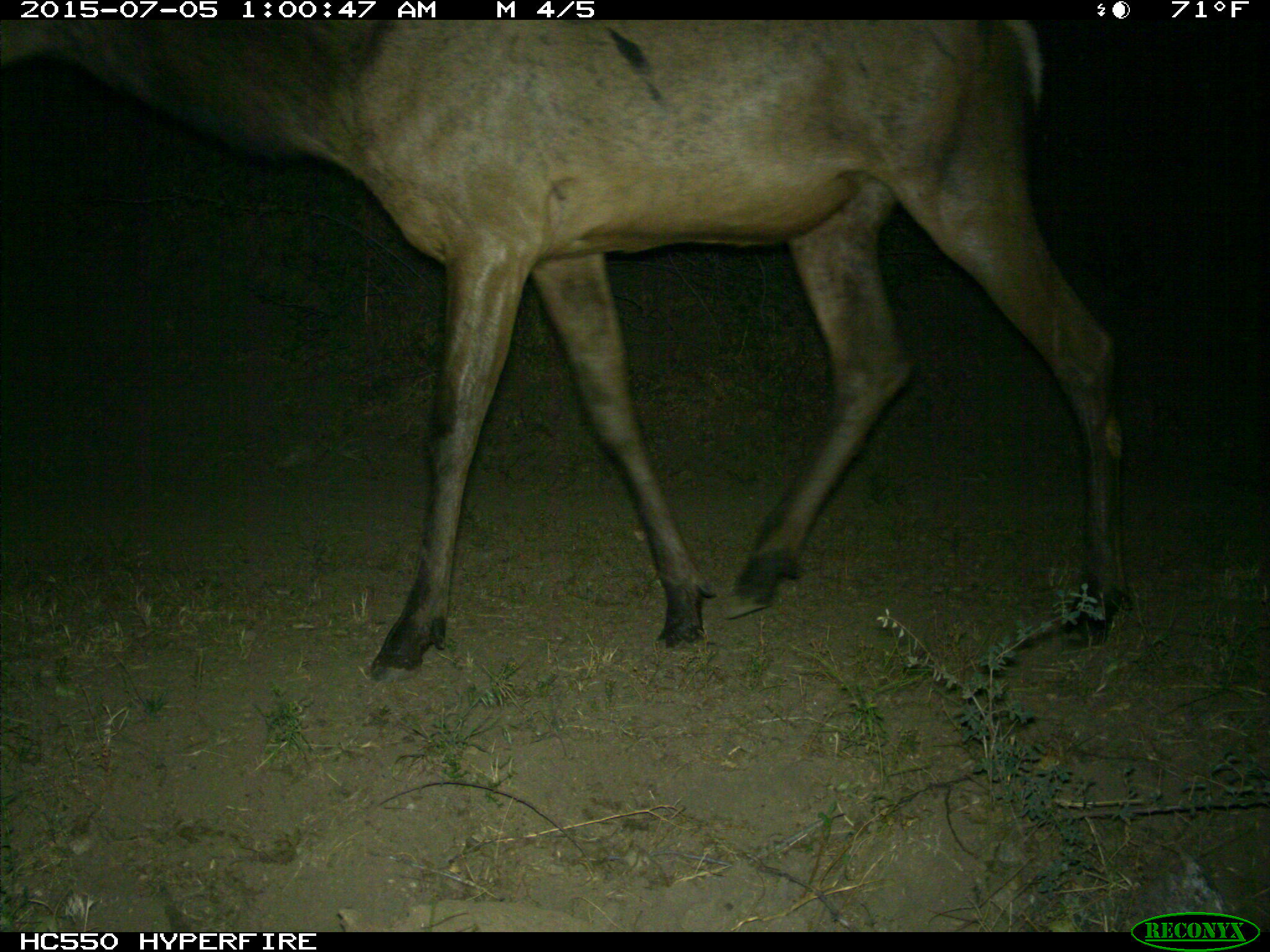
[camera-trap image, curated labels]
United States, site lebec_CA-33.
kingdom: Animalia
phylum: Chordata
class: Mammalia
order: Artiodactyla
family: Cervidae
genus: Cervus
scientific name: Cervus canadensis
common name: elk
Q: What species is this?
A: Cervus canadensis (elk).